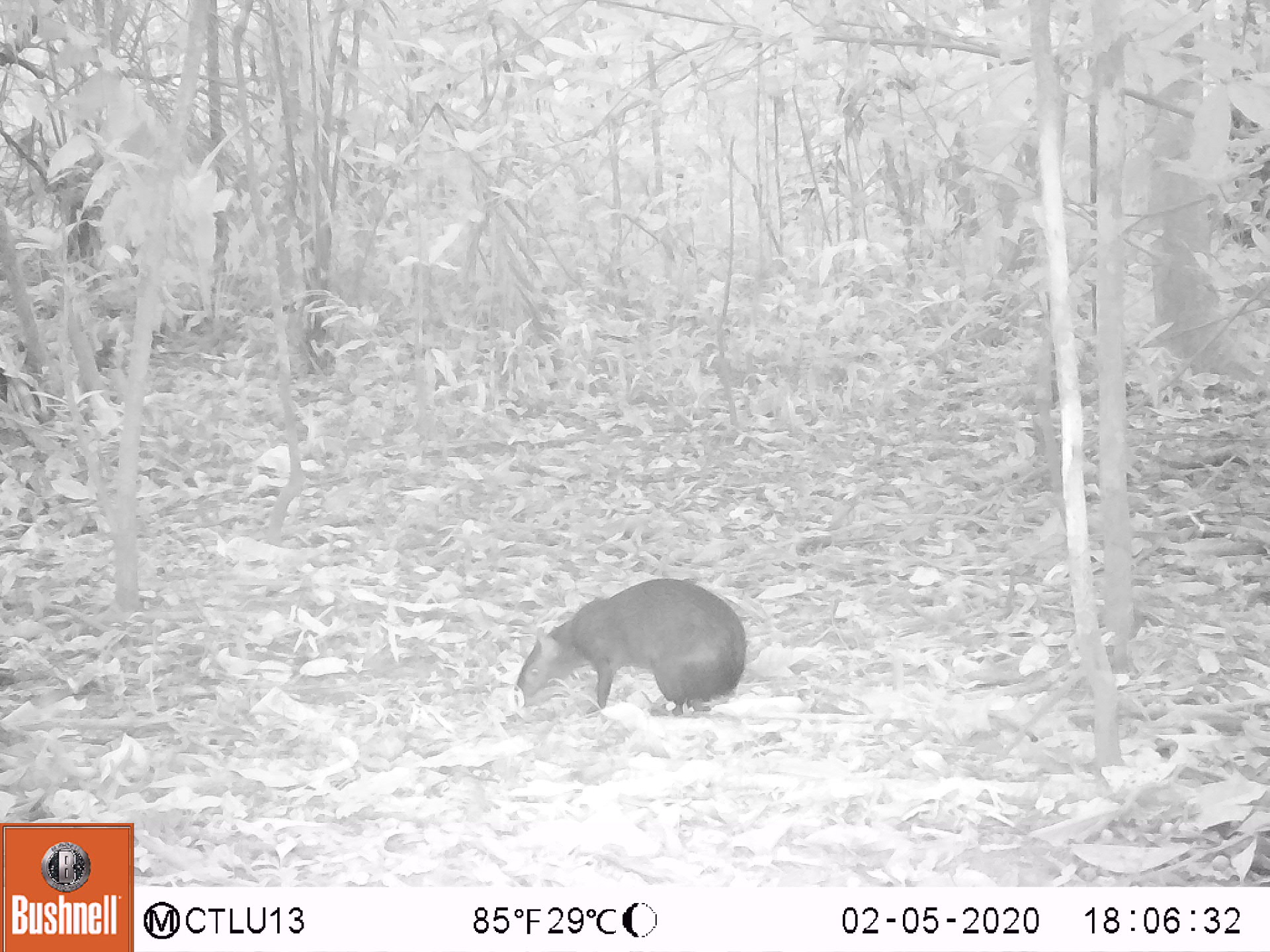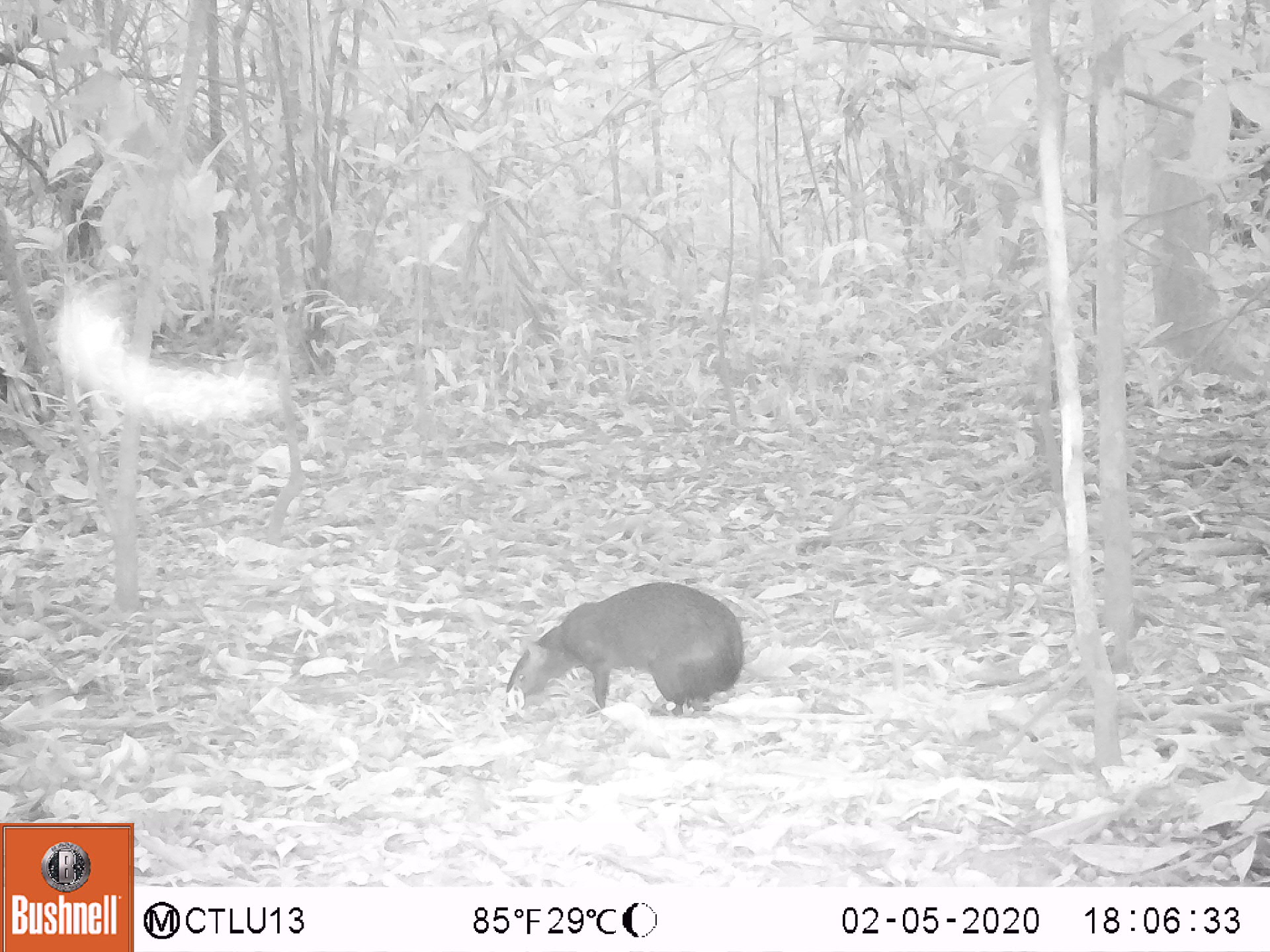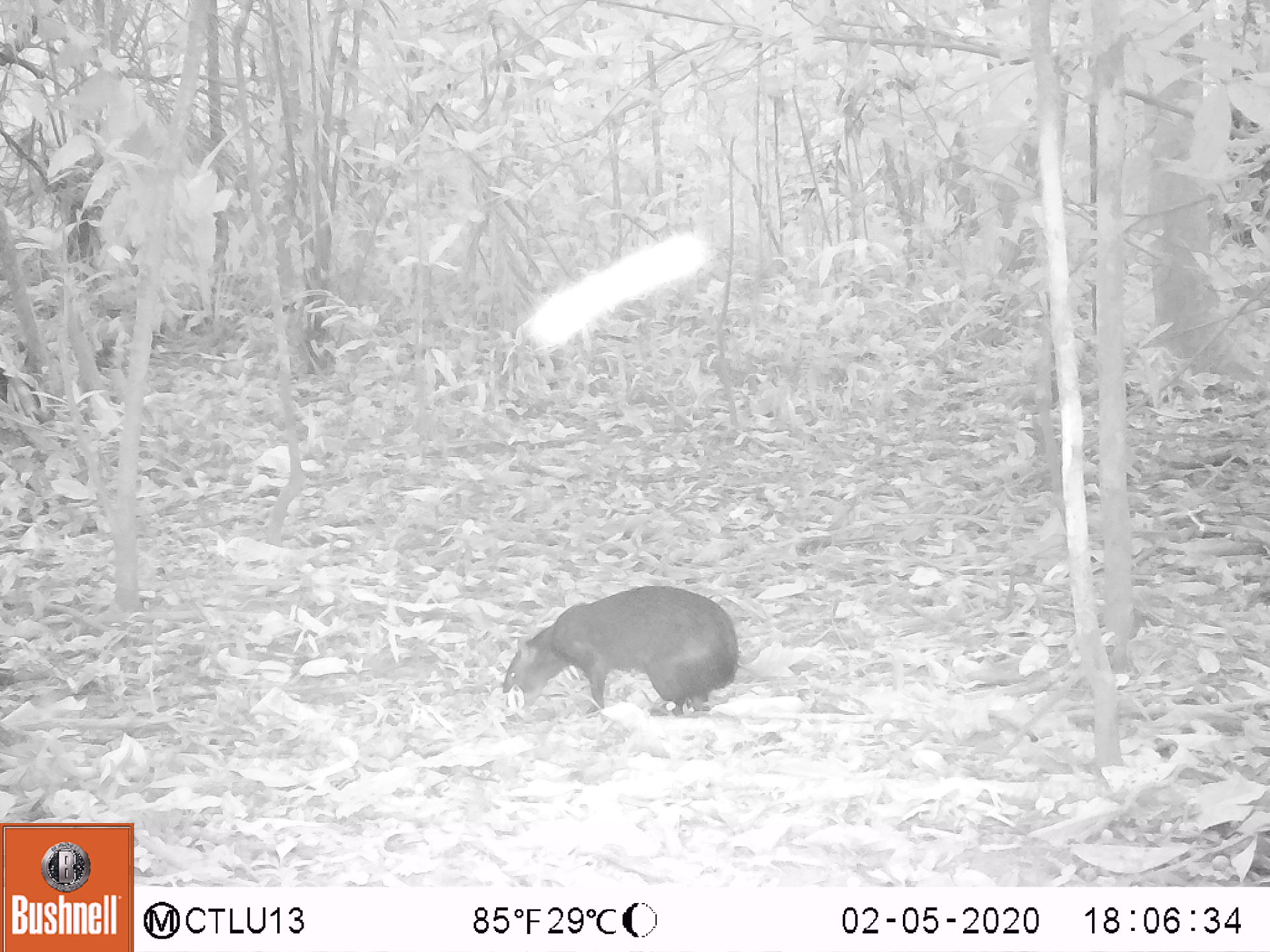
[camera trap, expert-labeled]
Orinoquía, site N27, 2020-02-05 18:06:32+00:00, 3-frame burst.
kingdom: Animalia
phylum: Chordata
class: Mammalia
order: Rodentia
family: Dasyproctidae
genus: Dasyprocta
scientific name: Dasyprocta fuliginosa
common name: black agouti